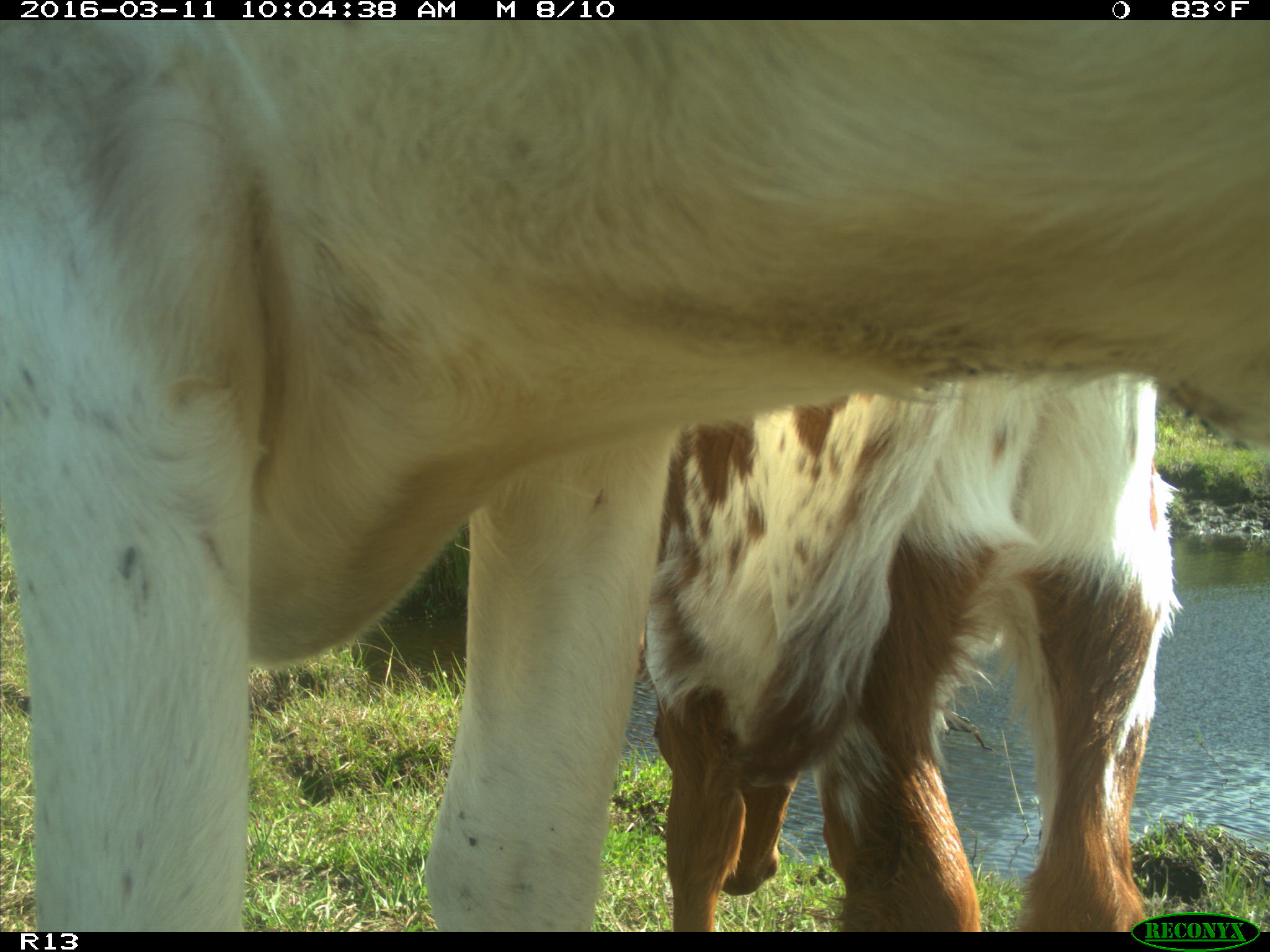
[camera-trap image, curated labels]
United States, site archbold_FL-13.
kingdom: Animalia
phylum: Chordata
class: Mammalia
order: Artiodactyla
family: Bovidae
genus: Bos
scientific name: Bos taurus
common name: domestic cow